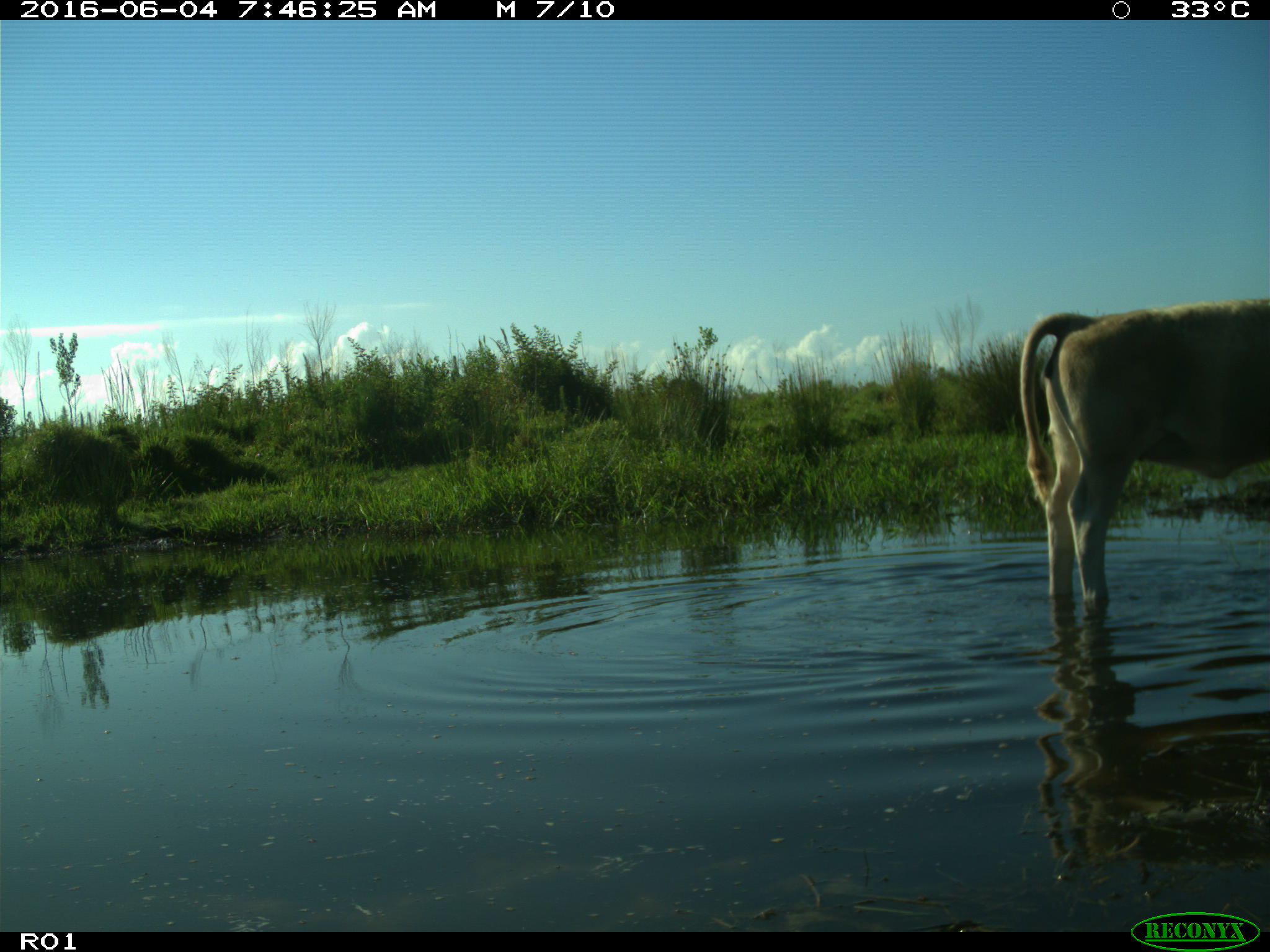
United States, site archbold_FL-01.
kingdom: Animalia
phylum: Chordata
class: Mammalia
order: Artiodactyla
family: Bovidae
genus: Bos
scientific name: Bos taurus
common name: domestic cow